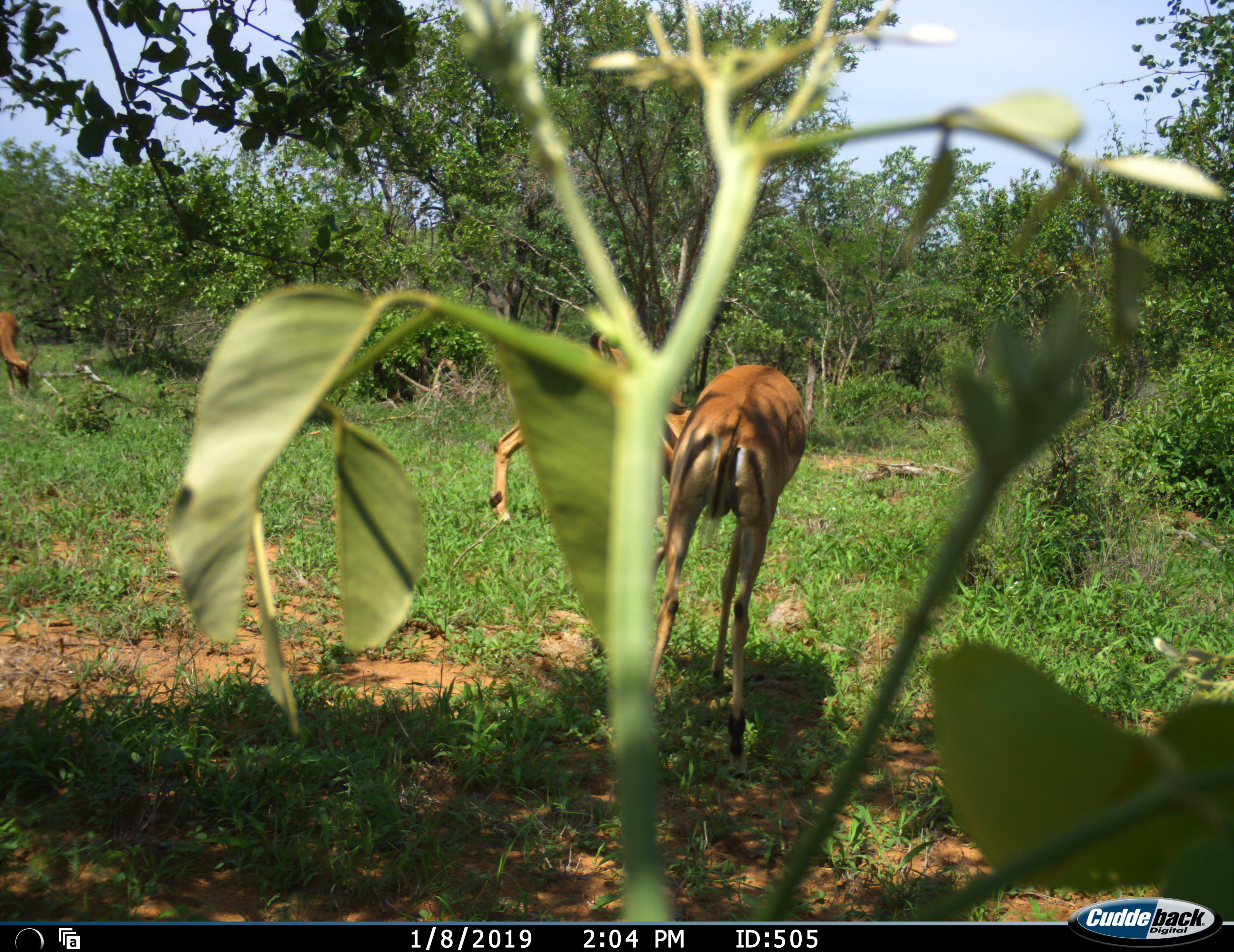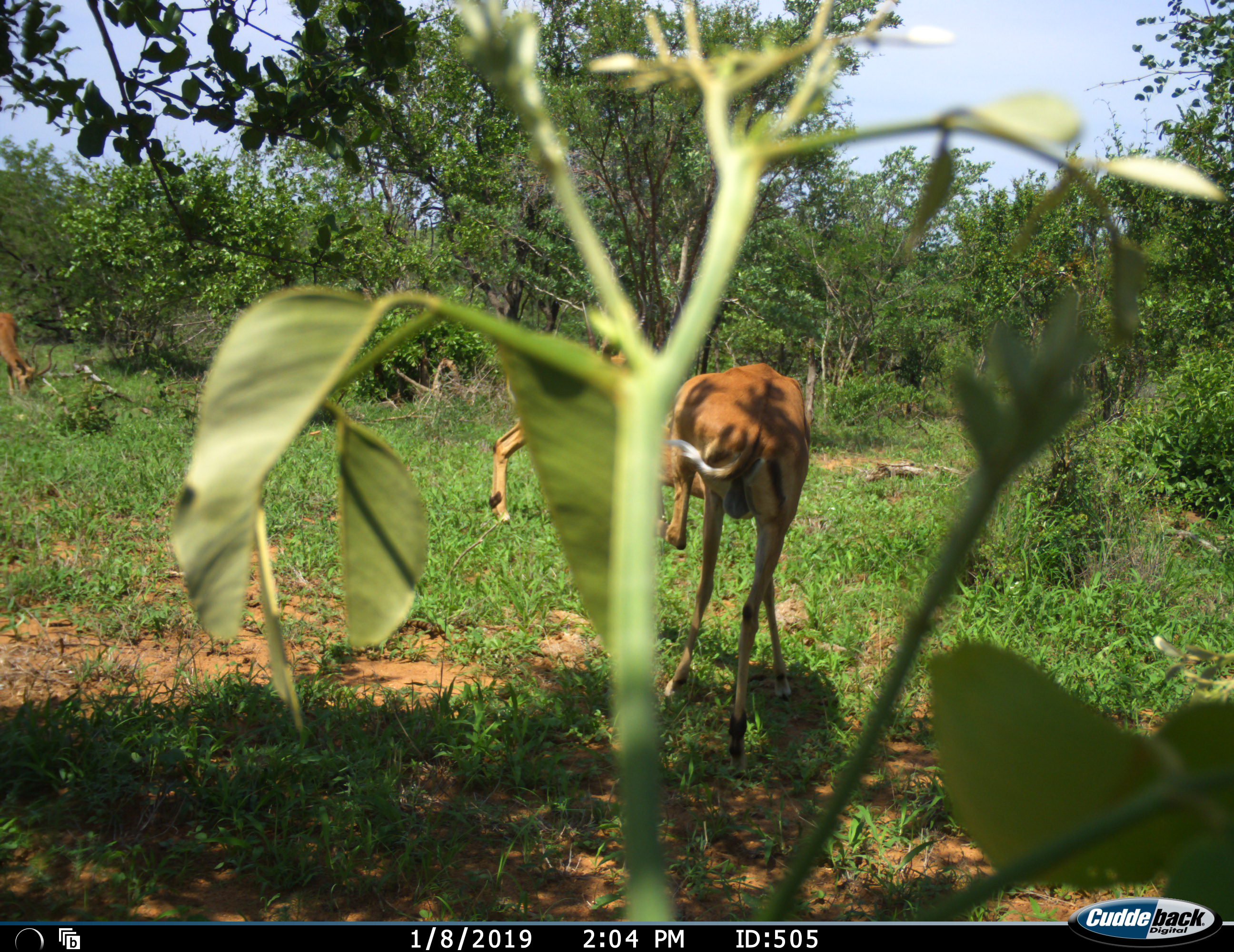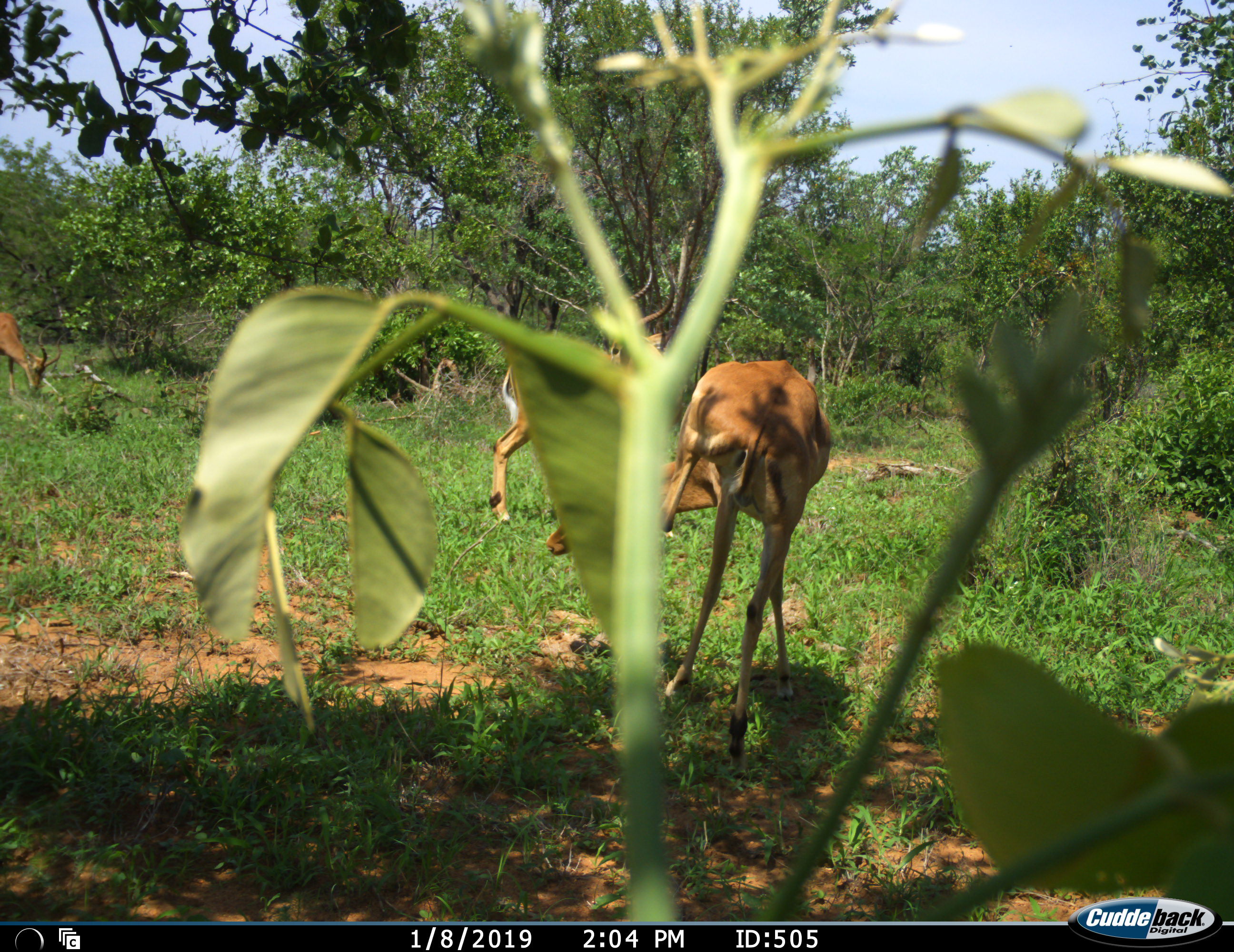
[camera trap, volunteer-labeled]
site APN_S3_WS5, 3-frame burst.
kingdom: Animalia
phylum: Chordata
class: Mammalia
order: Artiodactyla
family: Bovidae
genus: Aepyceros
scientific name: Aepyceros melampus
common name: impala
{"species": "impala (Aepyceros melampus)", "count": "3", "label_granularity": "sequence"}